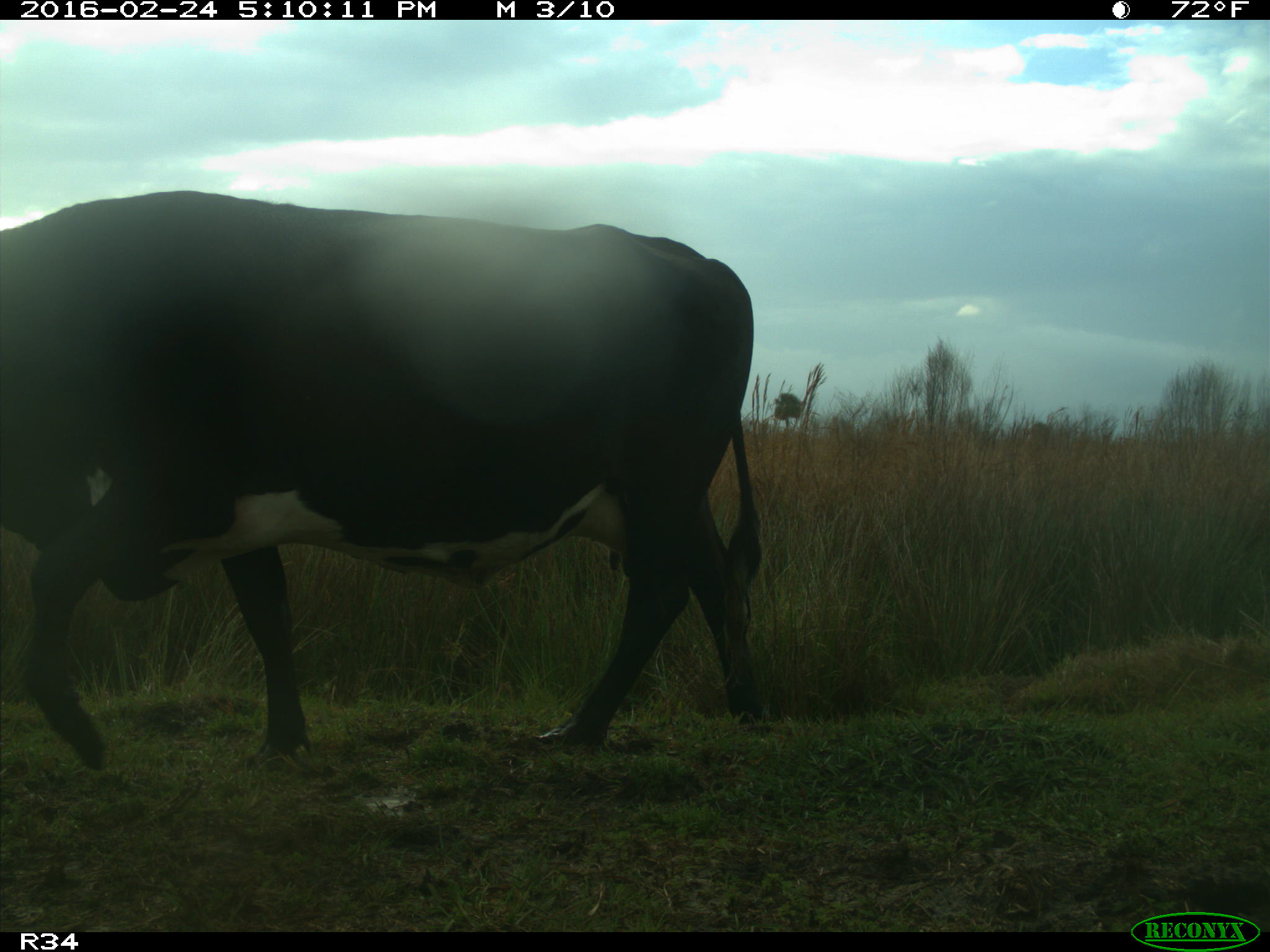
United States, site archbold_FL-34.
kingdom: Animalia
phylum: Chordata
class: Mammalia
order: Artiodactyla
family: Bovidae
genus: Bos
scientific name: Bos taurus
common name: domestic cow